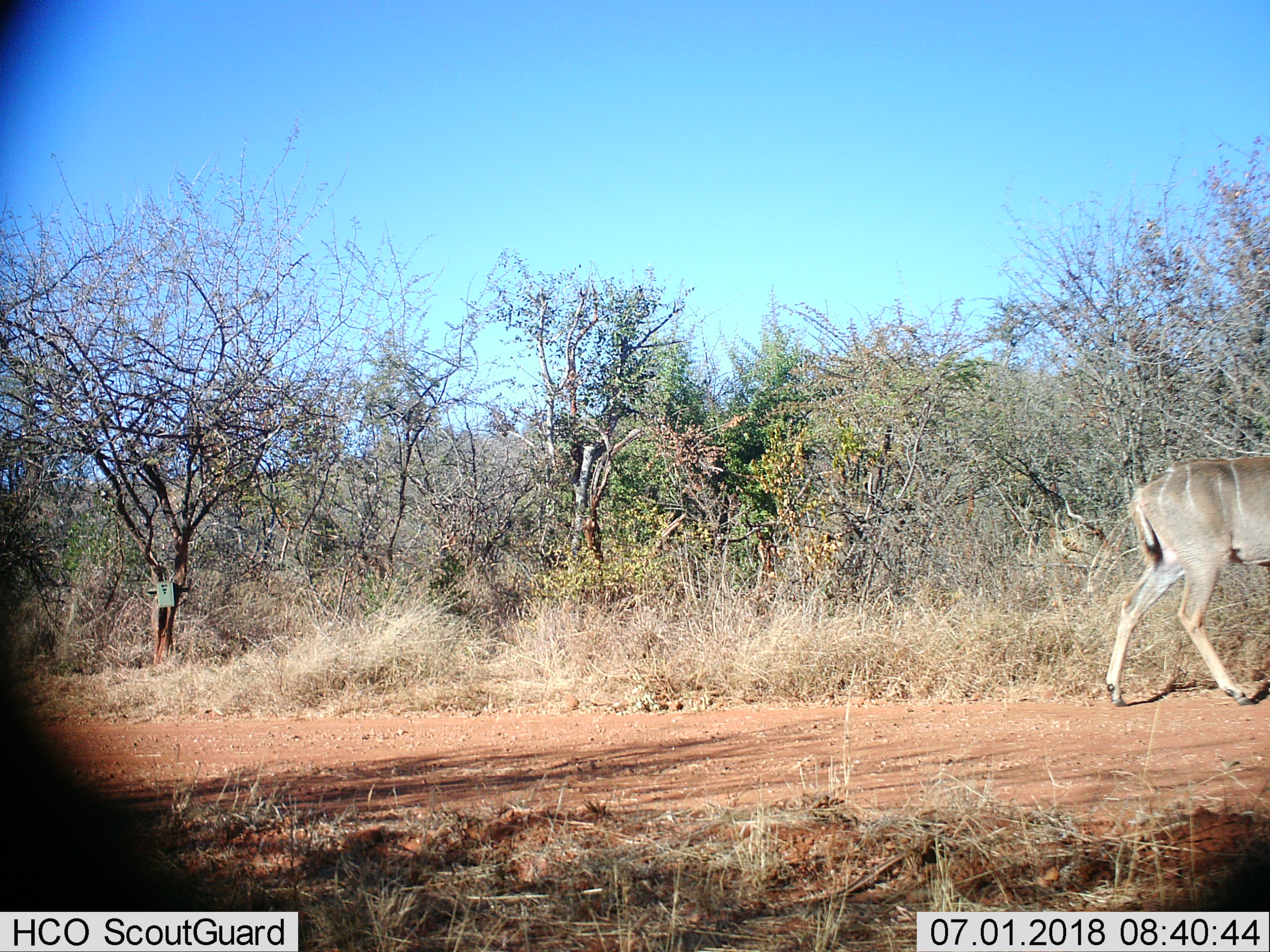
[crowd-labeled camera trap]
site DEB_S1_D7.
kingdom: Animalia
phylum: Chordata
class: Mammalia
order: Artiodactyla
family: Bovidae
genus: Tragelaphus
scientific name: Tragelaphus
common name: kudu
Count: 1.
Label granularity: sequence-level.